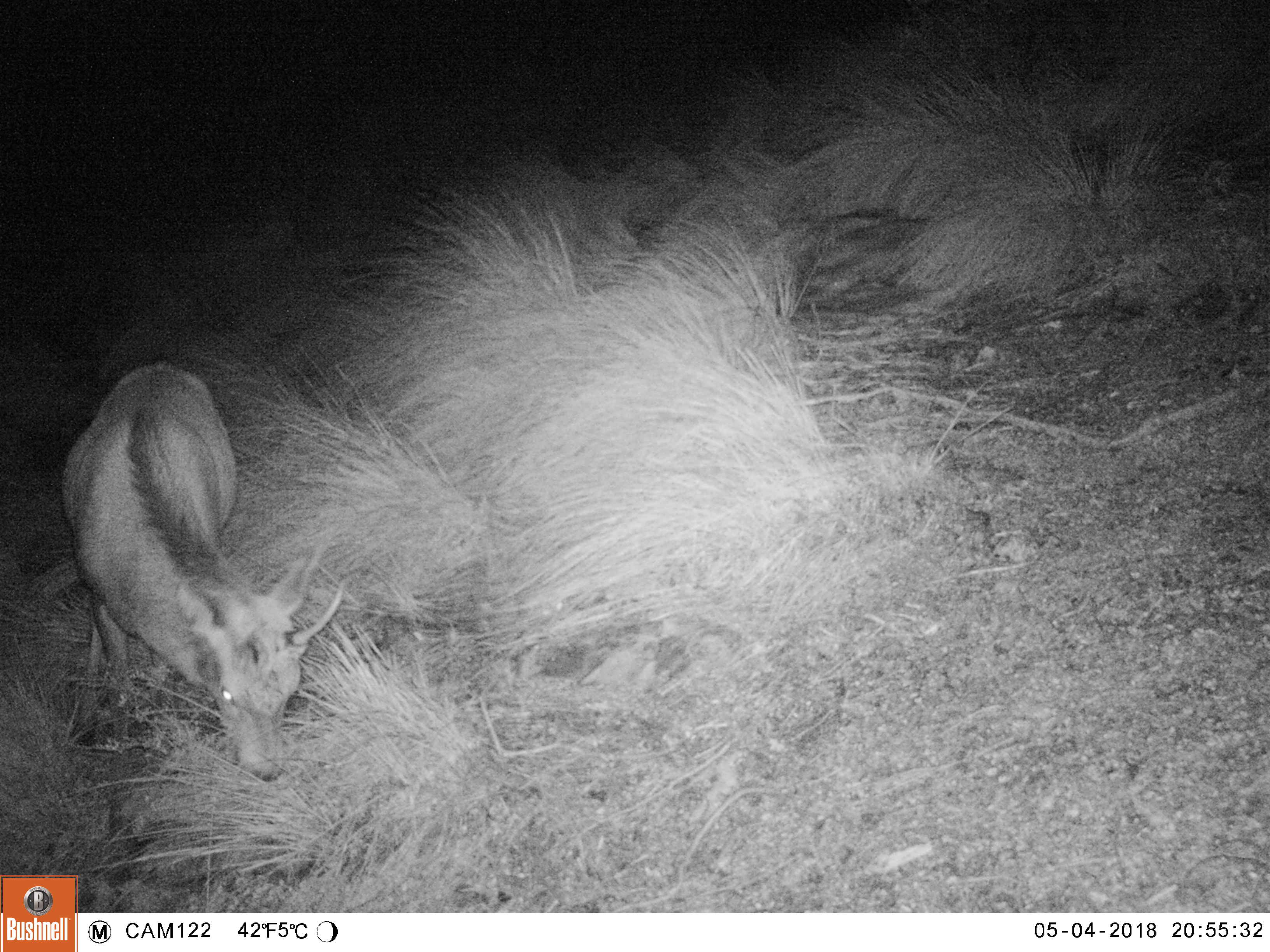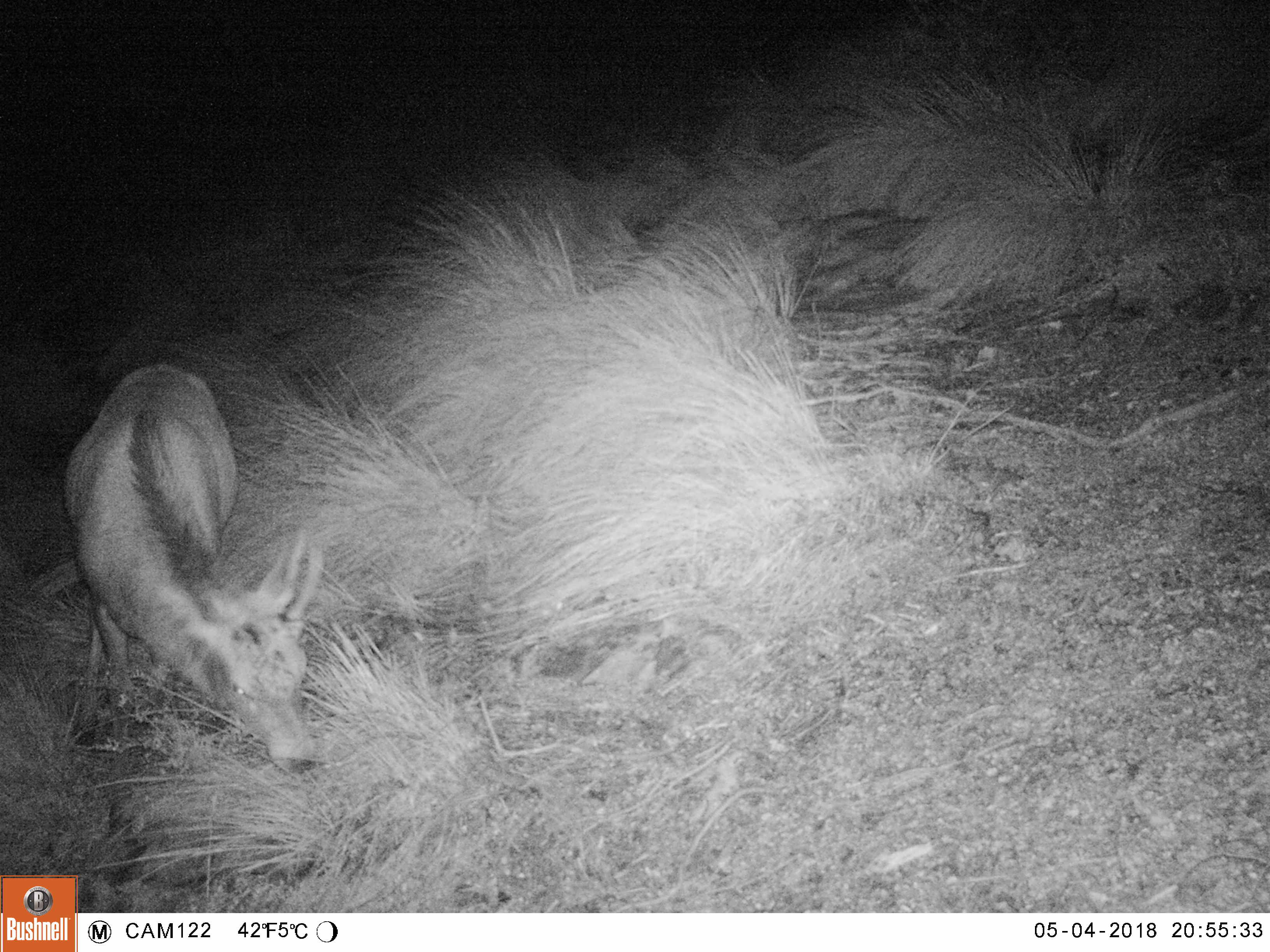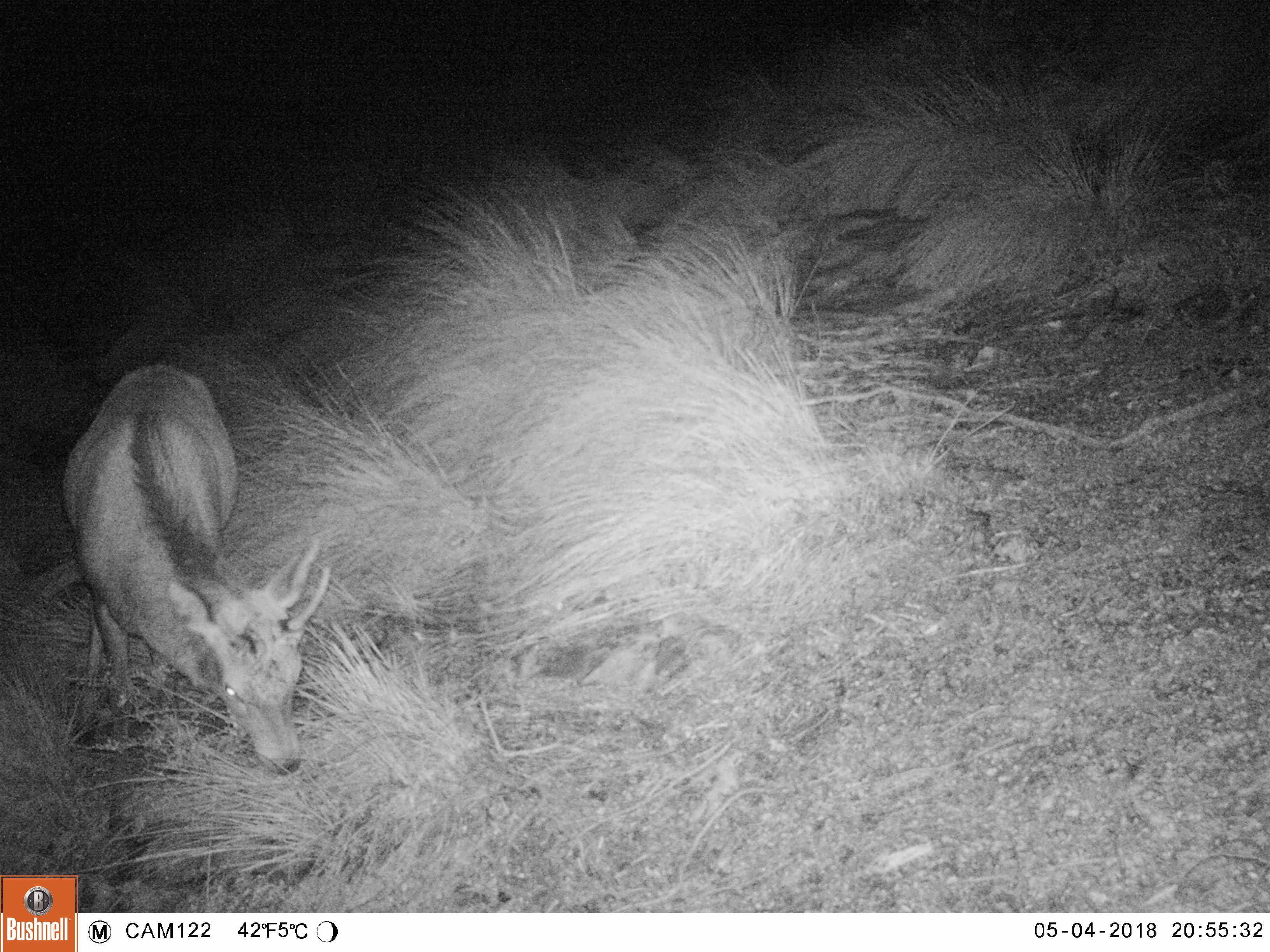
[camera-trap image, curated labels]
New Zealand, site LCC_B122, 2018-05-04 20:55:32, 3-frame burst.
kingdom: Animalia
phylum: Chordata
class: Mammalia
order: Artiodactyla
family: Cervidae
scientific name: Cervidae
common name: deer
Deer (Cervidae).